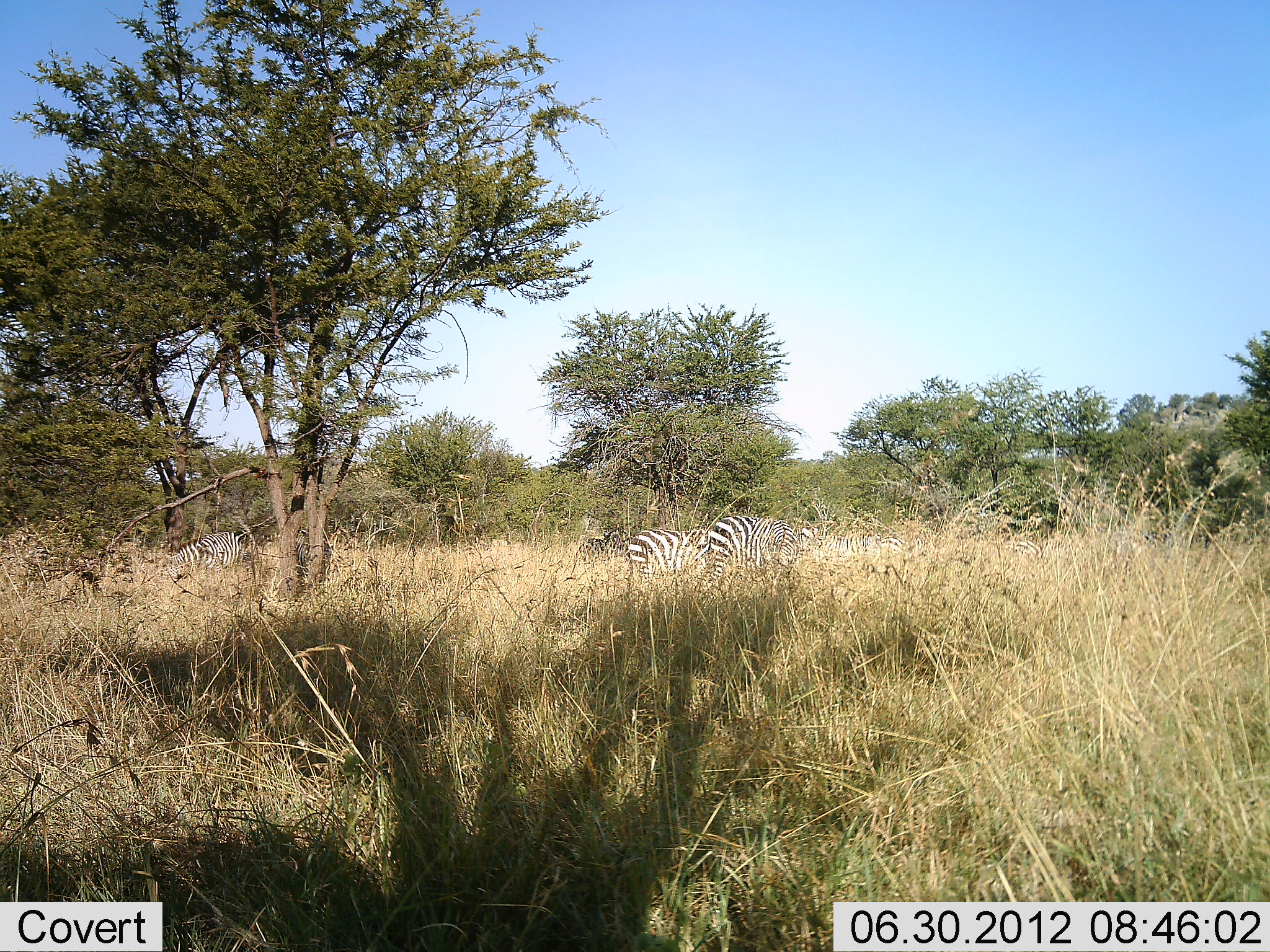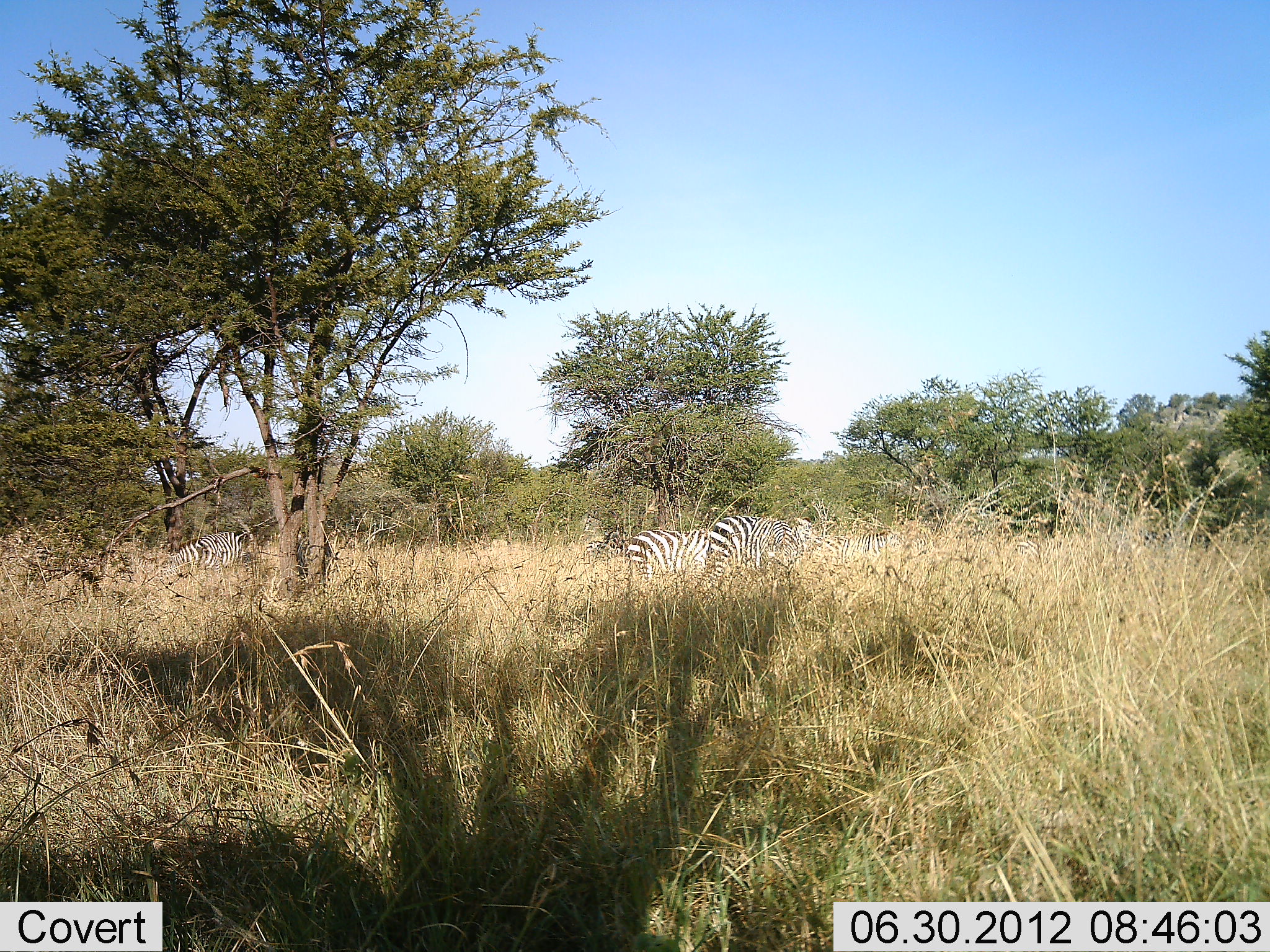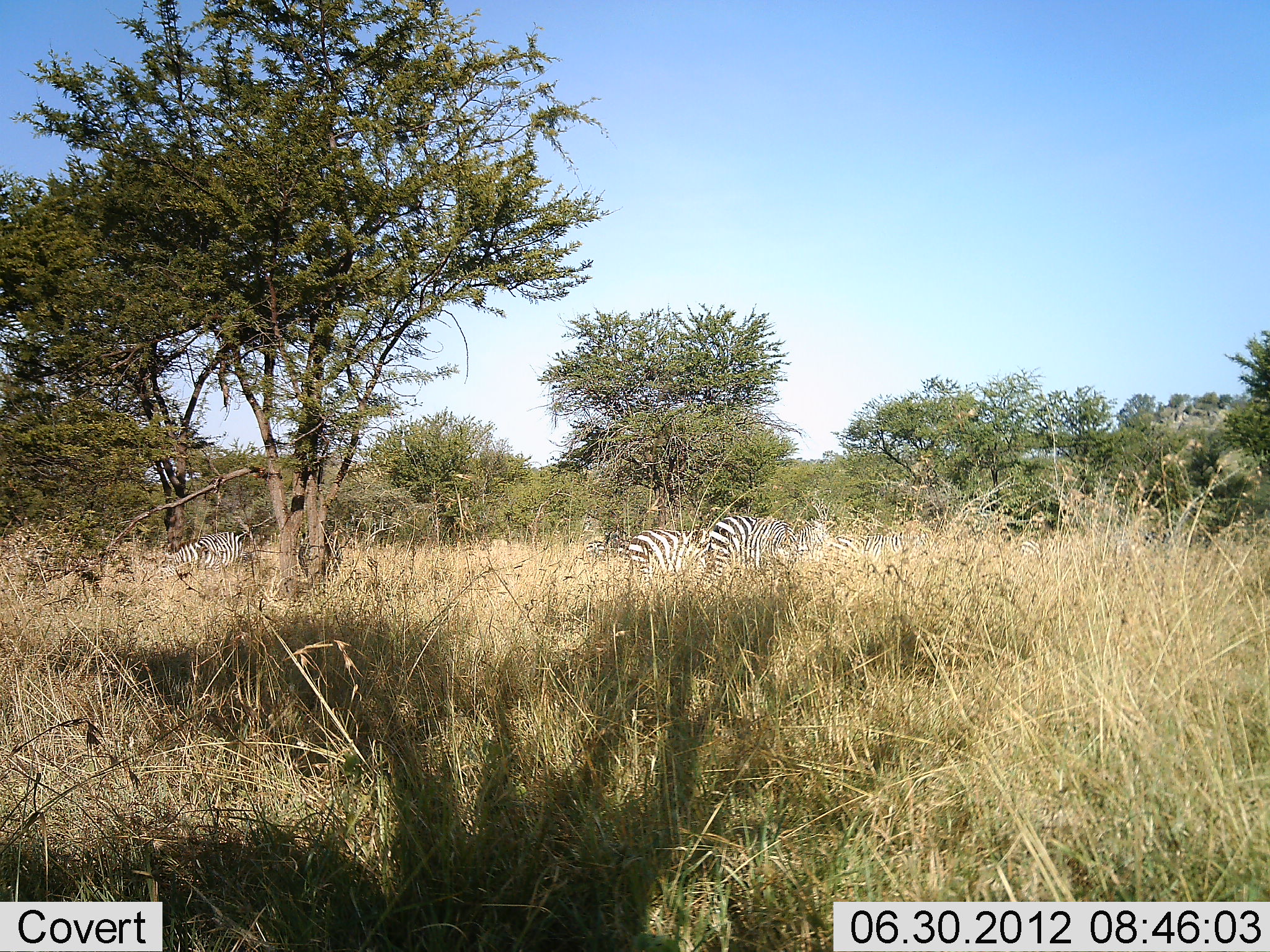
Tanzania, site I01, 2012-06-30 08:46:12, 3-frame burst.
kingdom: Animalia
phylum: Chordata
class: Mammalia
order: Perissodactyla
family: Equidae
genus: Equus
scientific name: Equus quagga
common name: plains zebra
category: zebra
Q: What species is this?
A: Zebra (plains zebra) (Equus quagga).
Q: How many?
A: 5.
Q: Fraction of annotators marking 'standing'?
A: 30%.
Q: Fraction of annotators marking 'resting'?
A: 0%.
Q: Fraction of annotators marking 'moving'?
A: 40%.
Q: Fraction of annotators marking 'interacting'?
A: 0%.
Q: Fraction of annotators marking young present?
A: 0%.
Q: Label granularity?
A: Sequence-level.